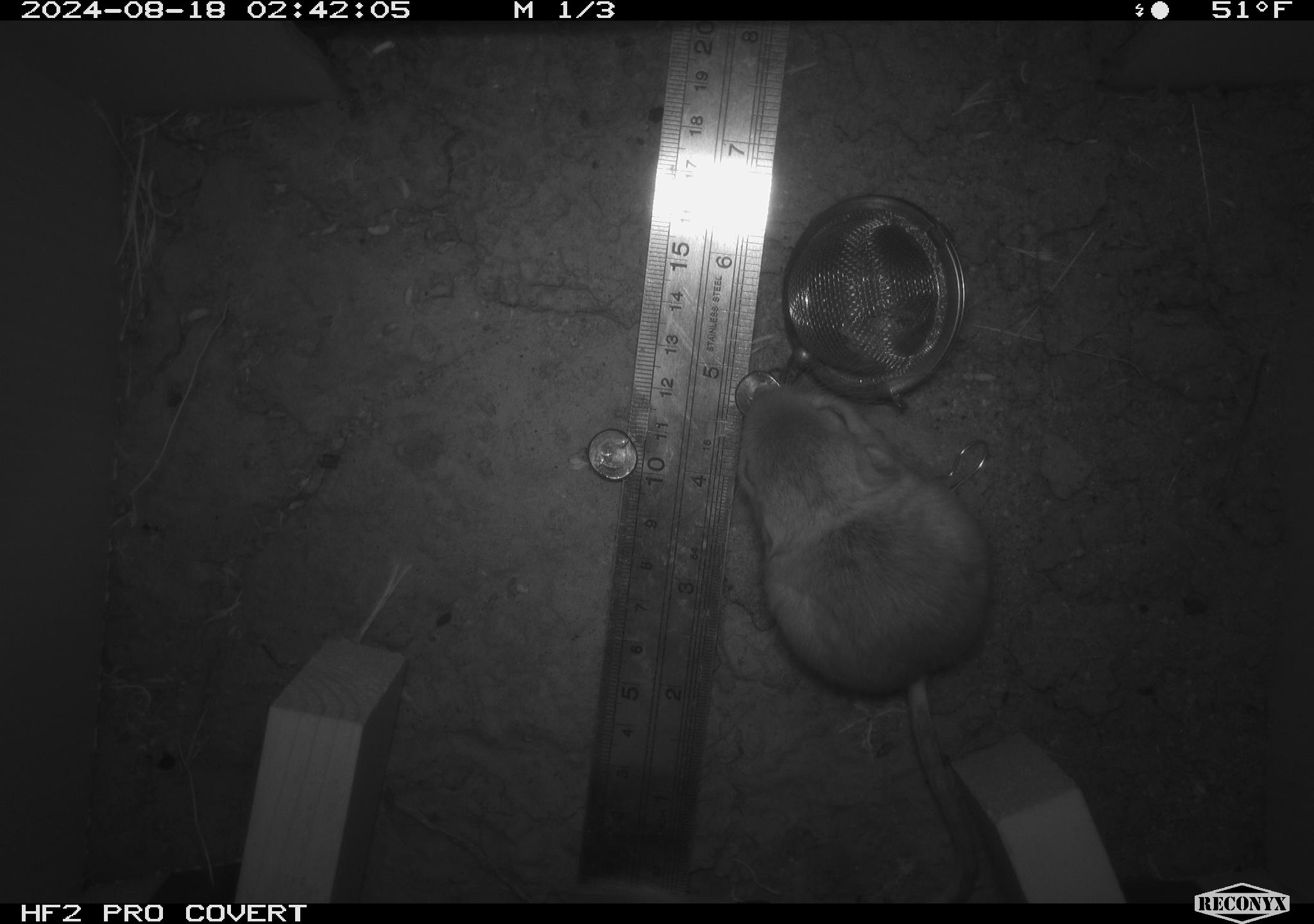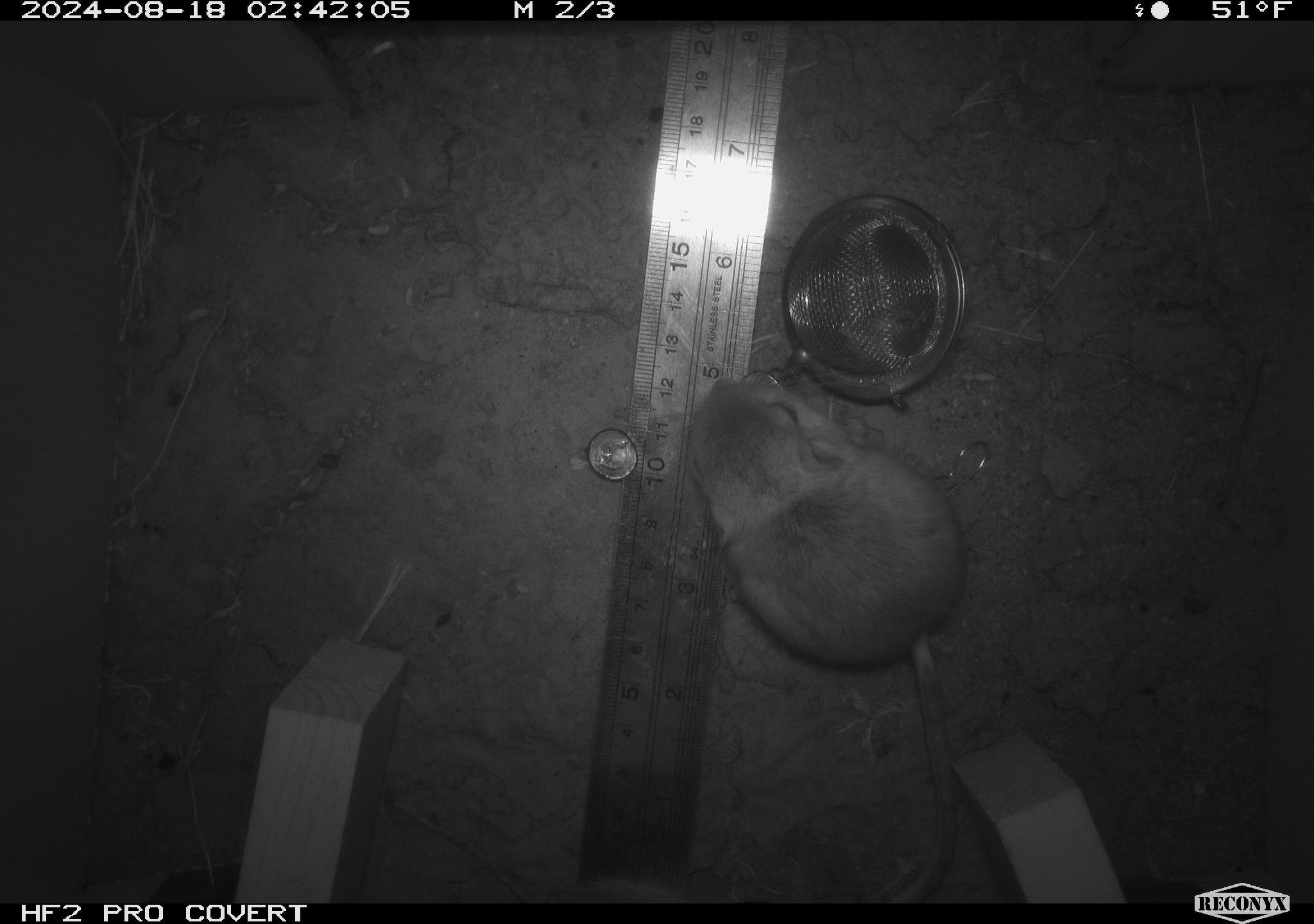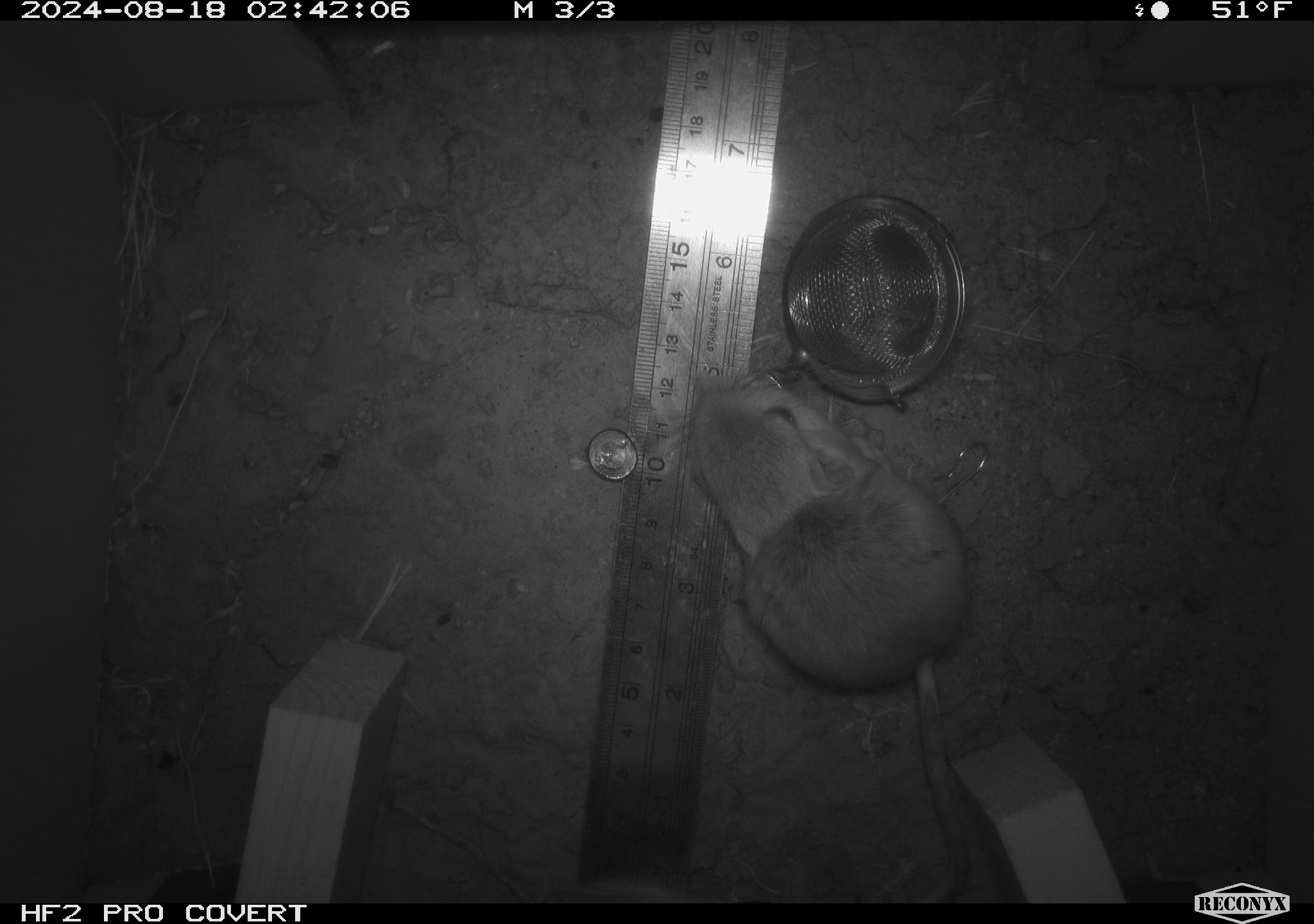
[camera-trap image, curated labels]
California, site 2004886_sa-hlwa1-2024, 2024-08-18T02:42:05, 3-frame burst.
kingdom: Animalia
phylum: Chordata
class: Mammalia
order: Rodentia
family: Heteromyidae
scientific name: Heteromyidae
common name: kangaroo rats and pocket mice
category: heteromyidae family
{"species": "heteromyidae family (kangaroo rats and pocket mice) (Heteromyidae)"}